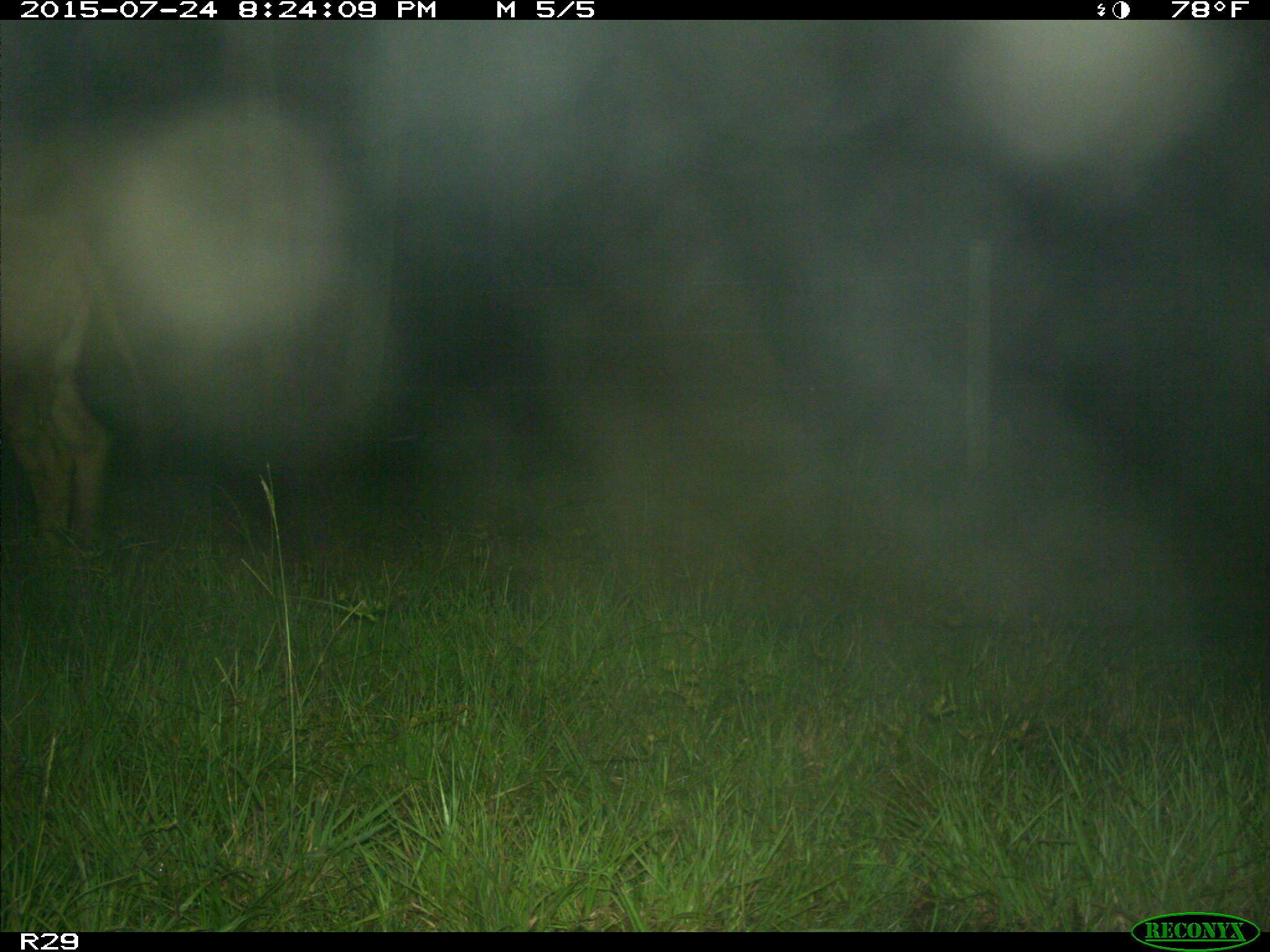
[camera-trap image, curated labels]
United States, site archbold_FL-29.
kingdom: Animalia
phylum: Chordata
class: Mammalia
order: Artiodactyla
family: Bovidae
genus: Bos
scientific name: Bos taurus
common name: domestic cow